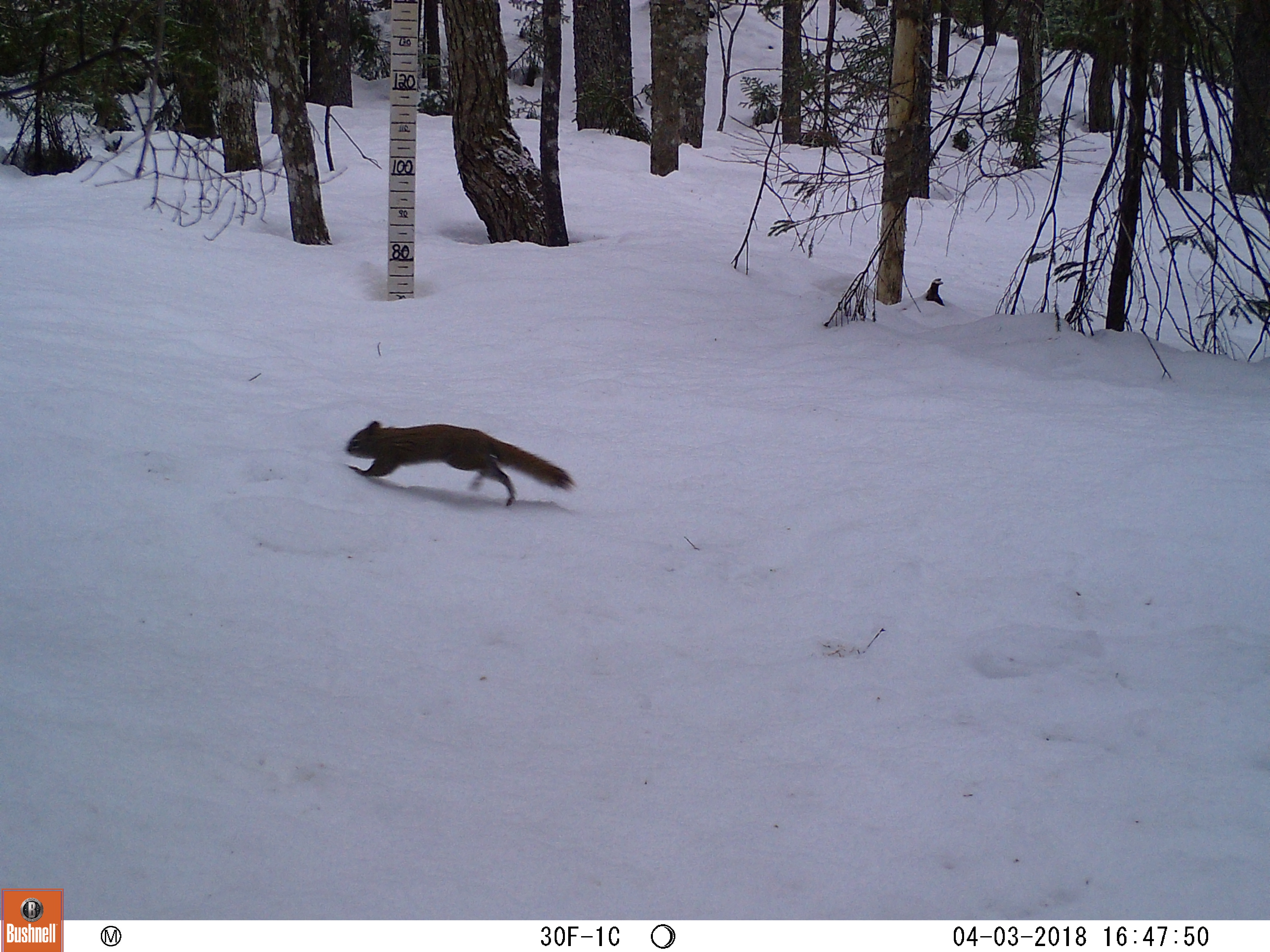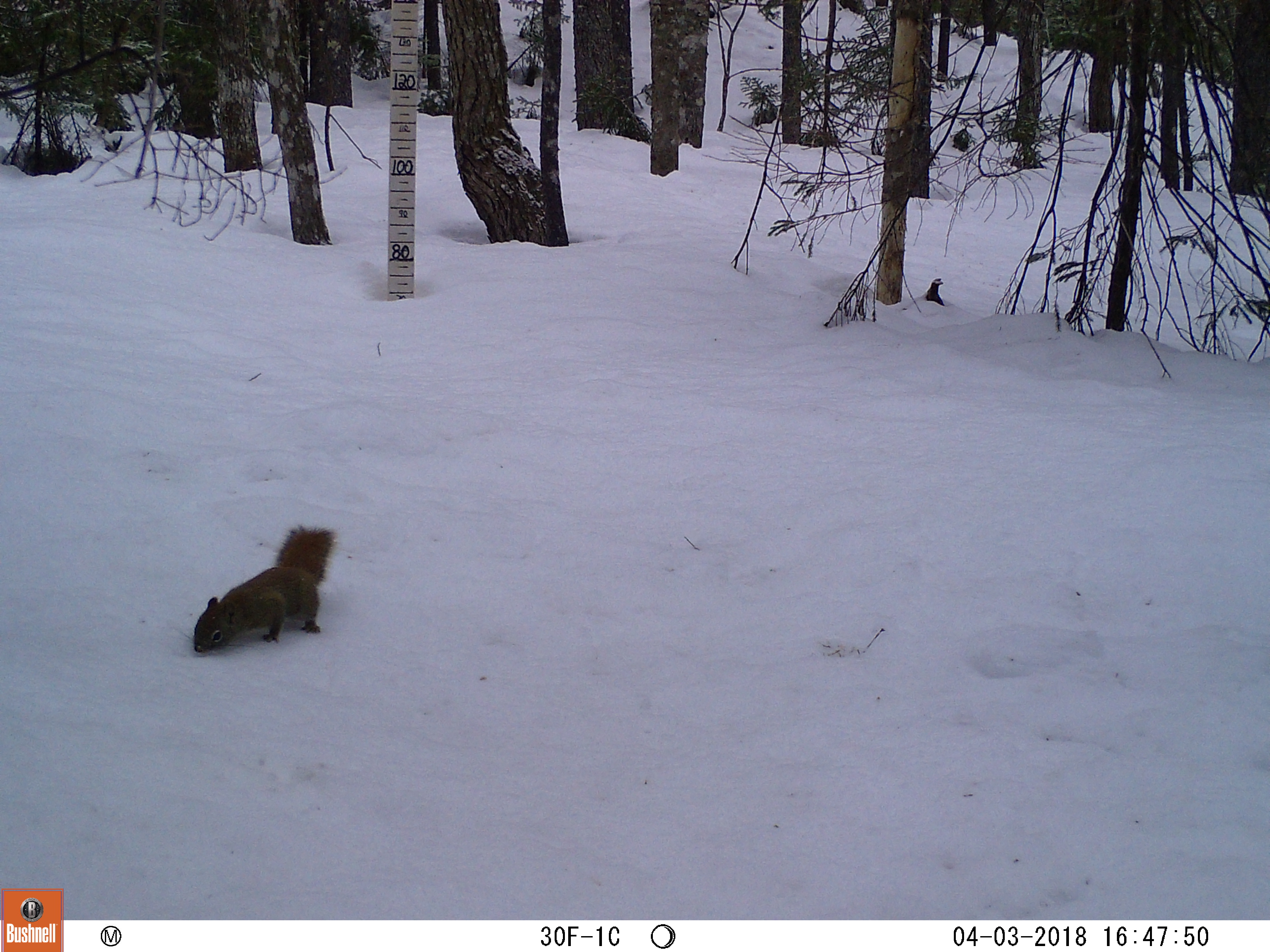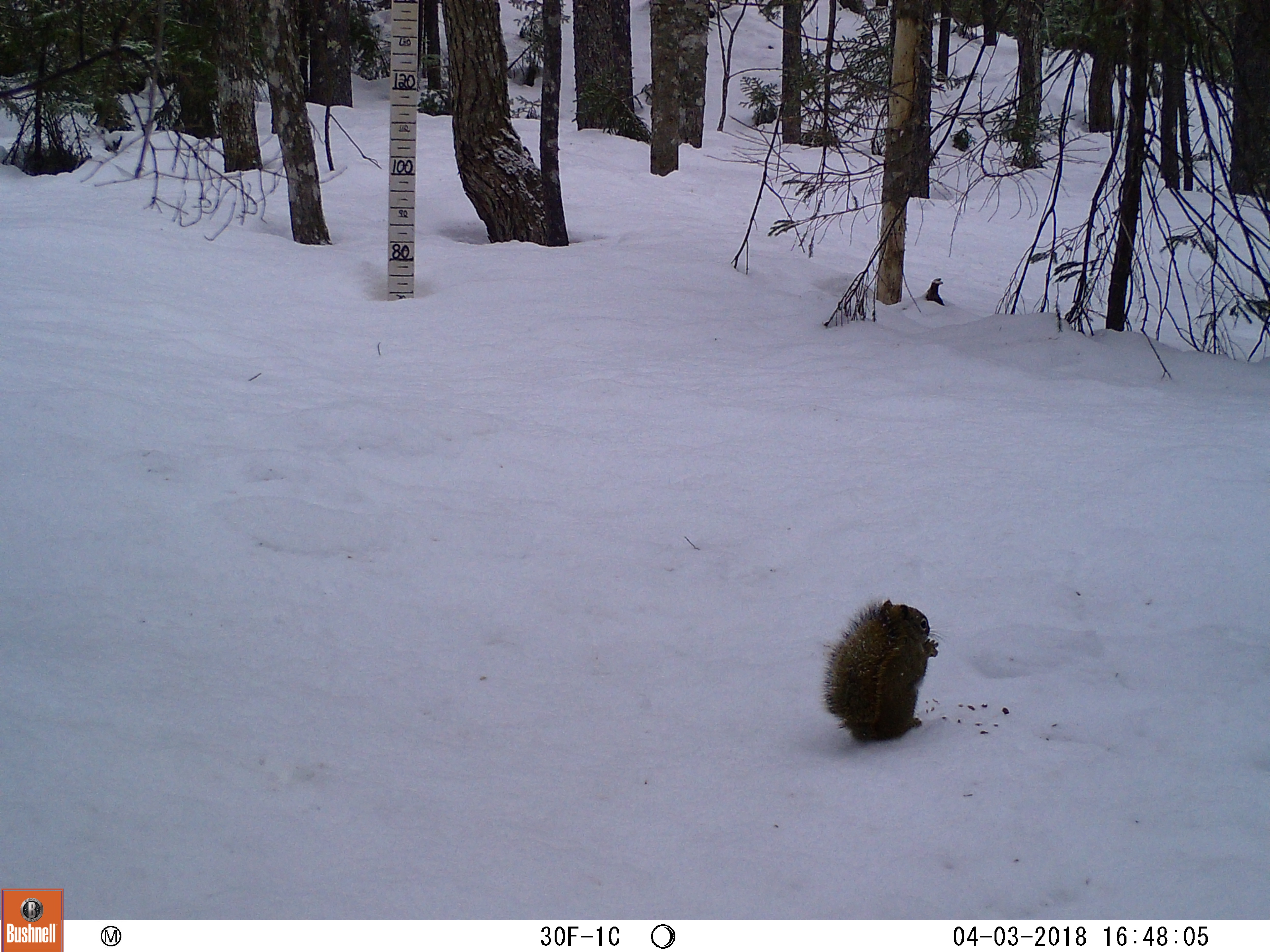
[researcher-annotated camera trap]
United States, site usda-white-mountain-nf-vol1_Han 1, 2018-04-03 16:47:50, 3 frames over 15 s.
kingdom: Animalia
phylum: Chordata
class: Mammalia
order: Rodentia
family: Sciuridae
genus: Tamiasciurus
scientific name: Tamiasciurus hudsonicus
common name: red squirrel